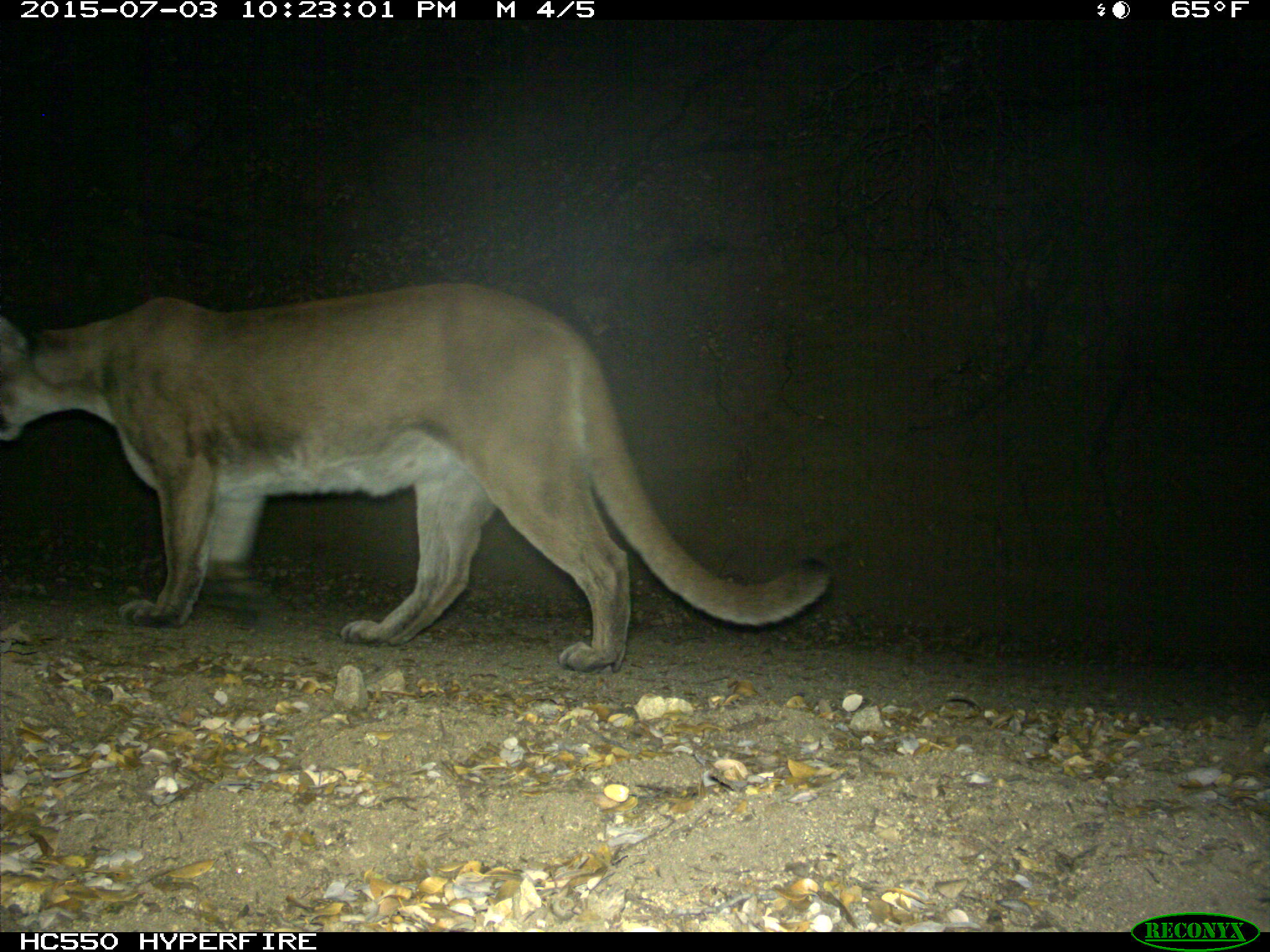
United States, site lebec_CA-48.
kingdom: Animalia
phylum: Chordata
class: Mammalia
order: Carnivora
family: Felidae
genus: Puma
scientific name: Puma concolor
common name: mountain lion